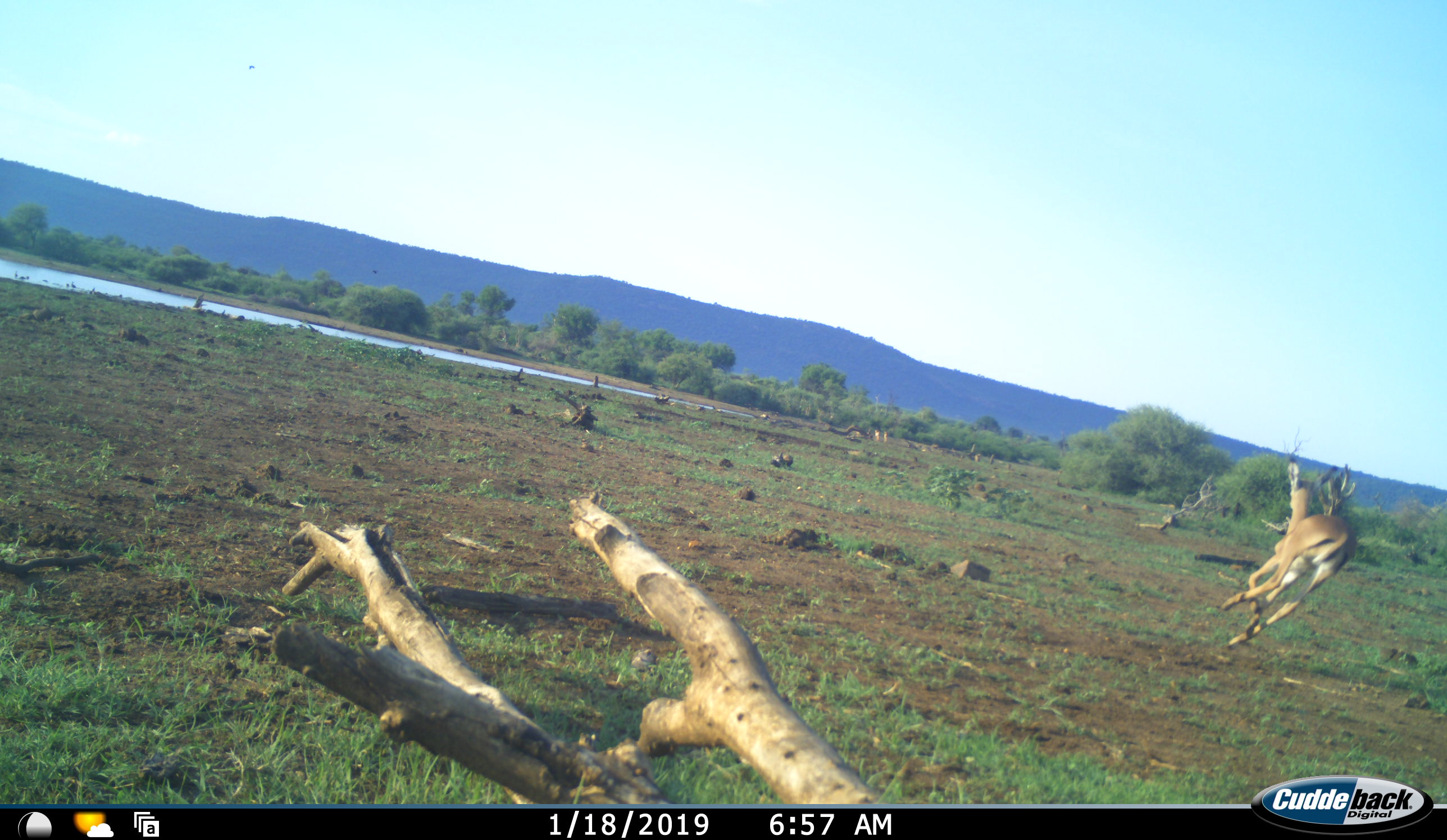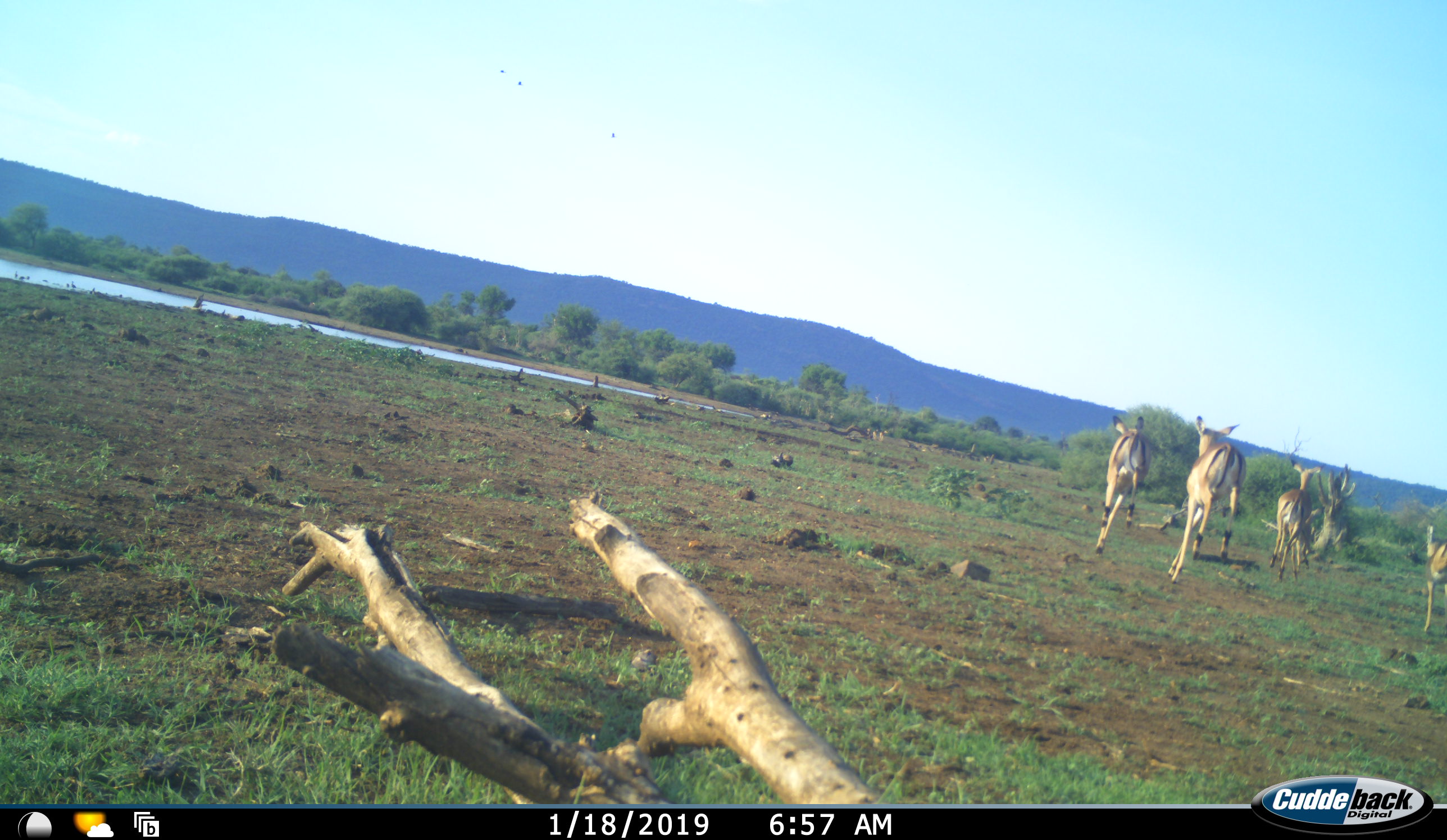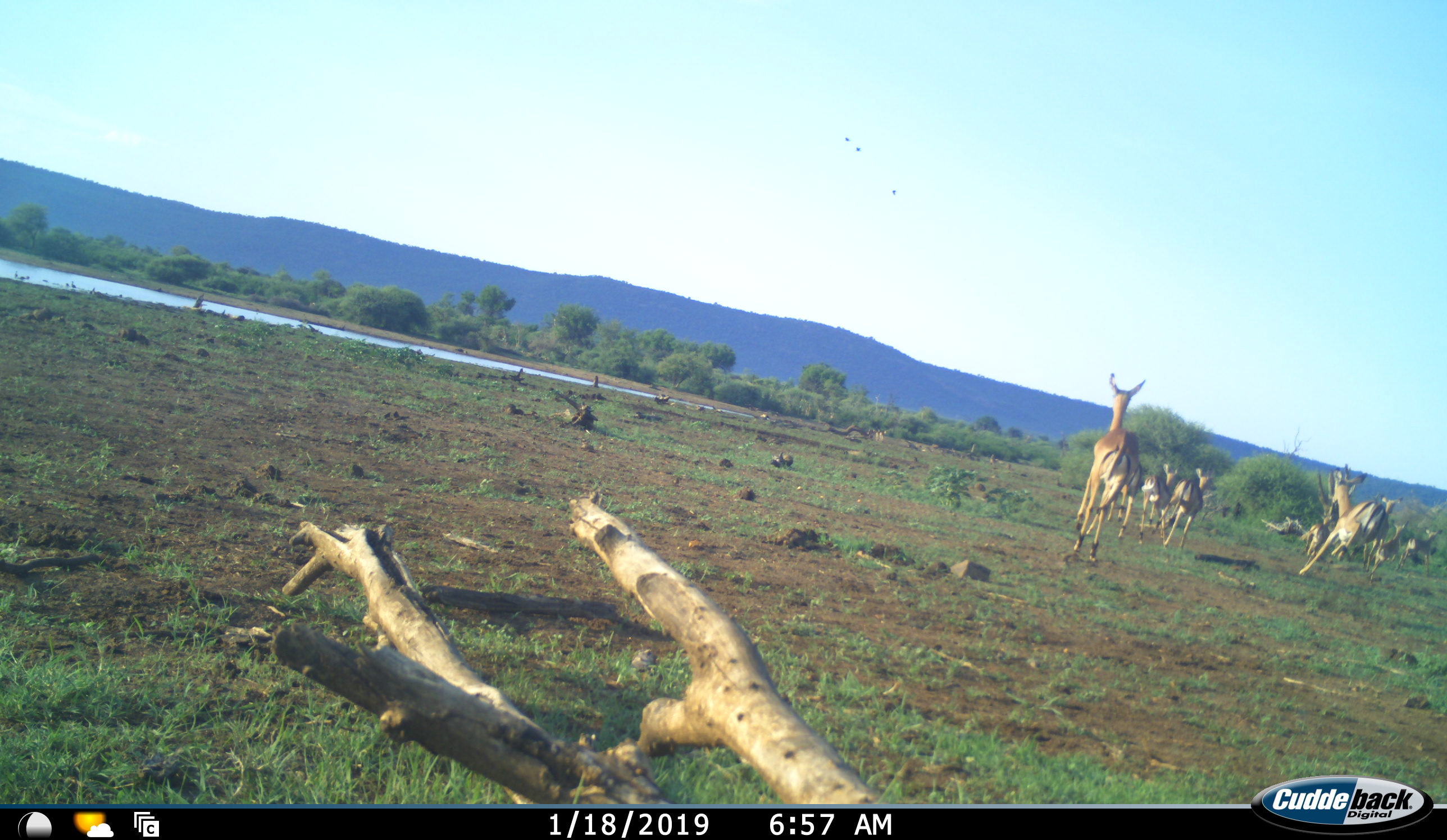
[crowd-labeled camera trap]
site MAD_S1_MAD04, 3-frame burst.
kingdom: Animalia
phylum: Chordata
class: Mammalia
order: Artiodactyla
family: Bovidae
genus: Aepyceros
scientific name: Aepyceros melampus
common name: impala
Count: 9.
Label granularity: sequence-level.